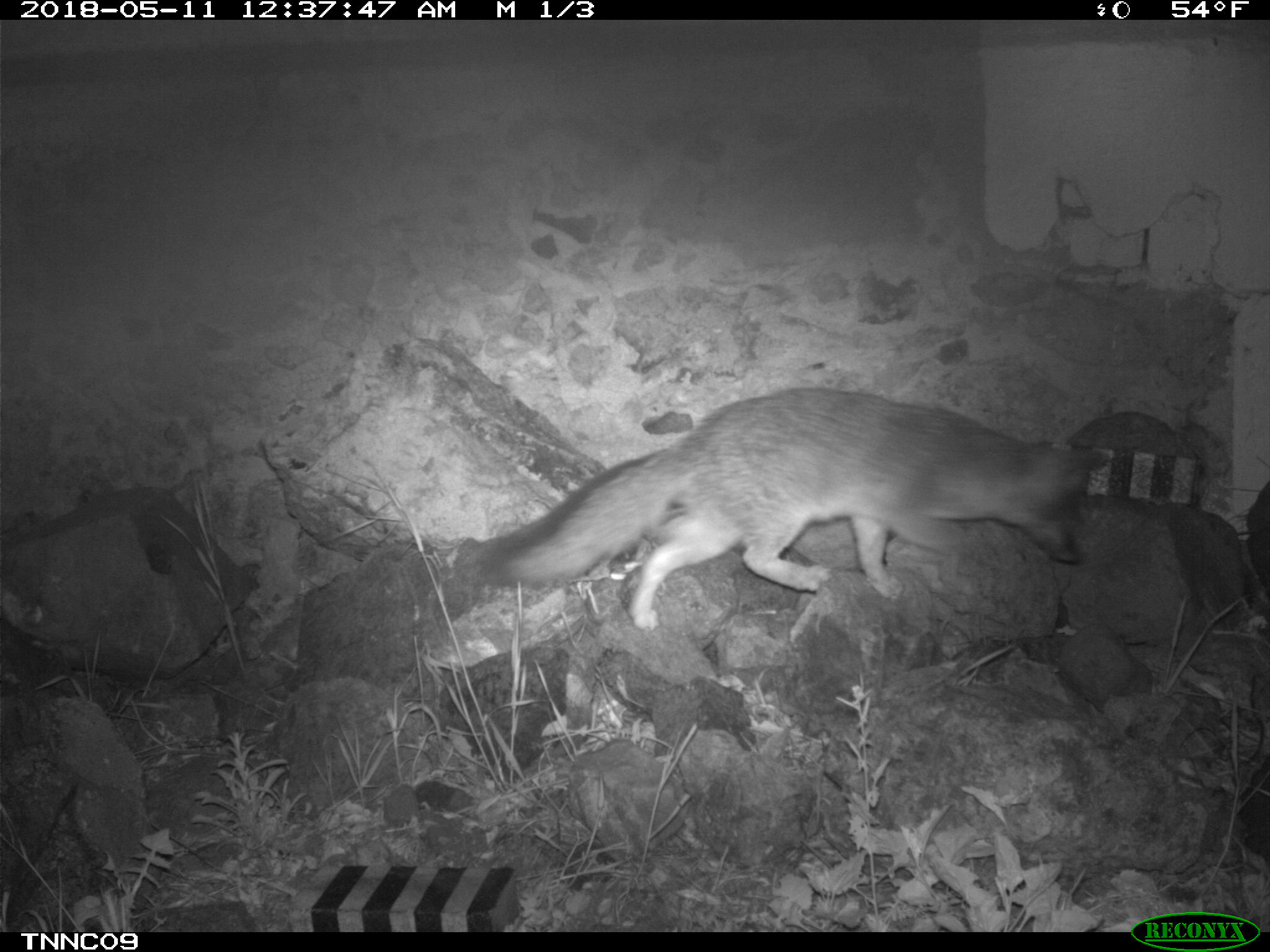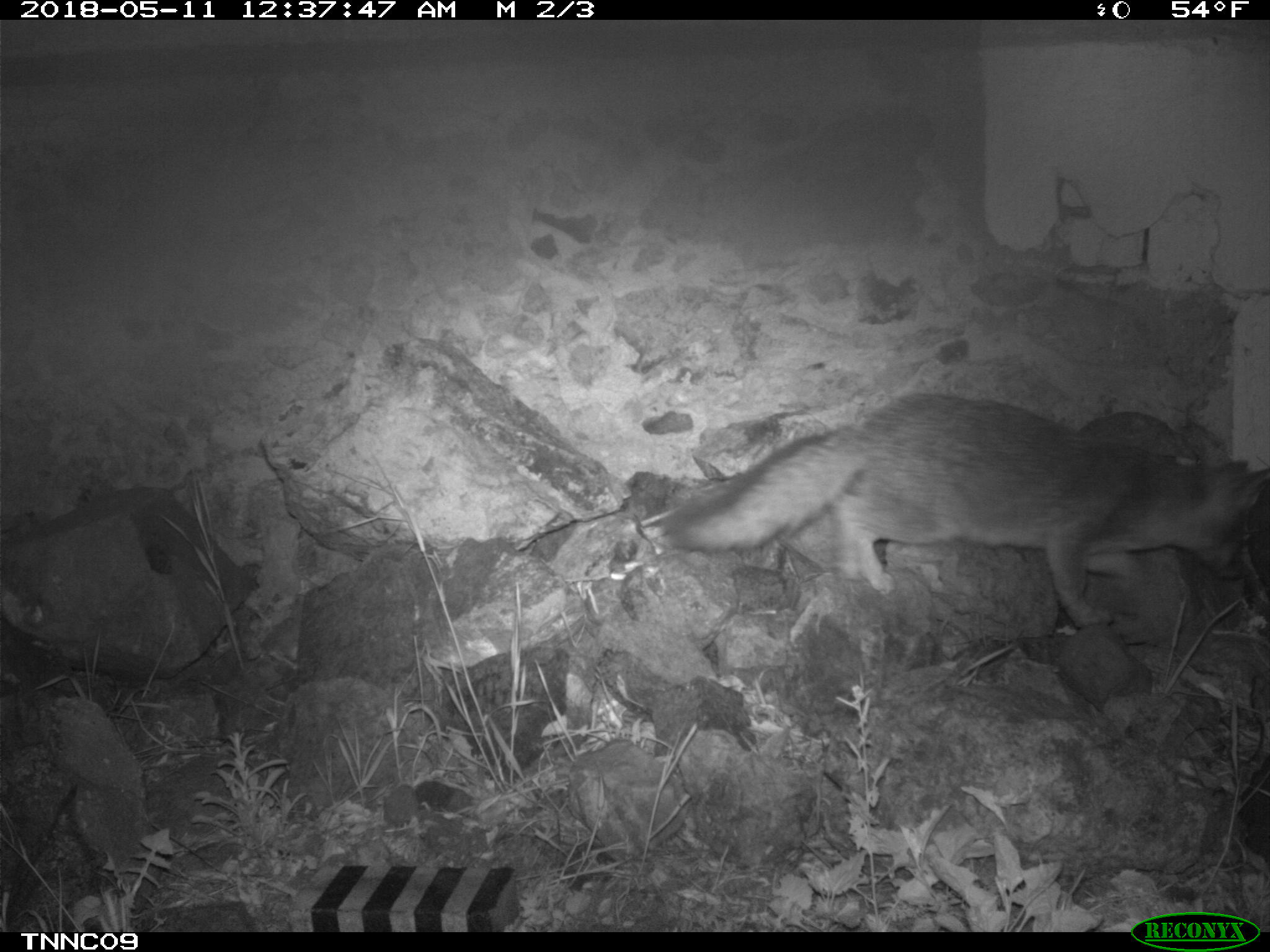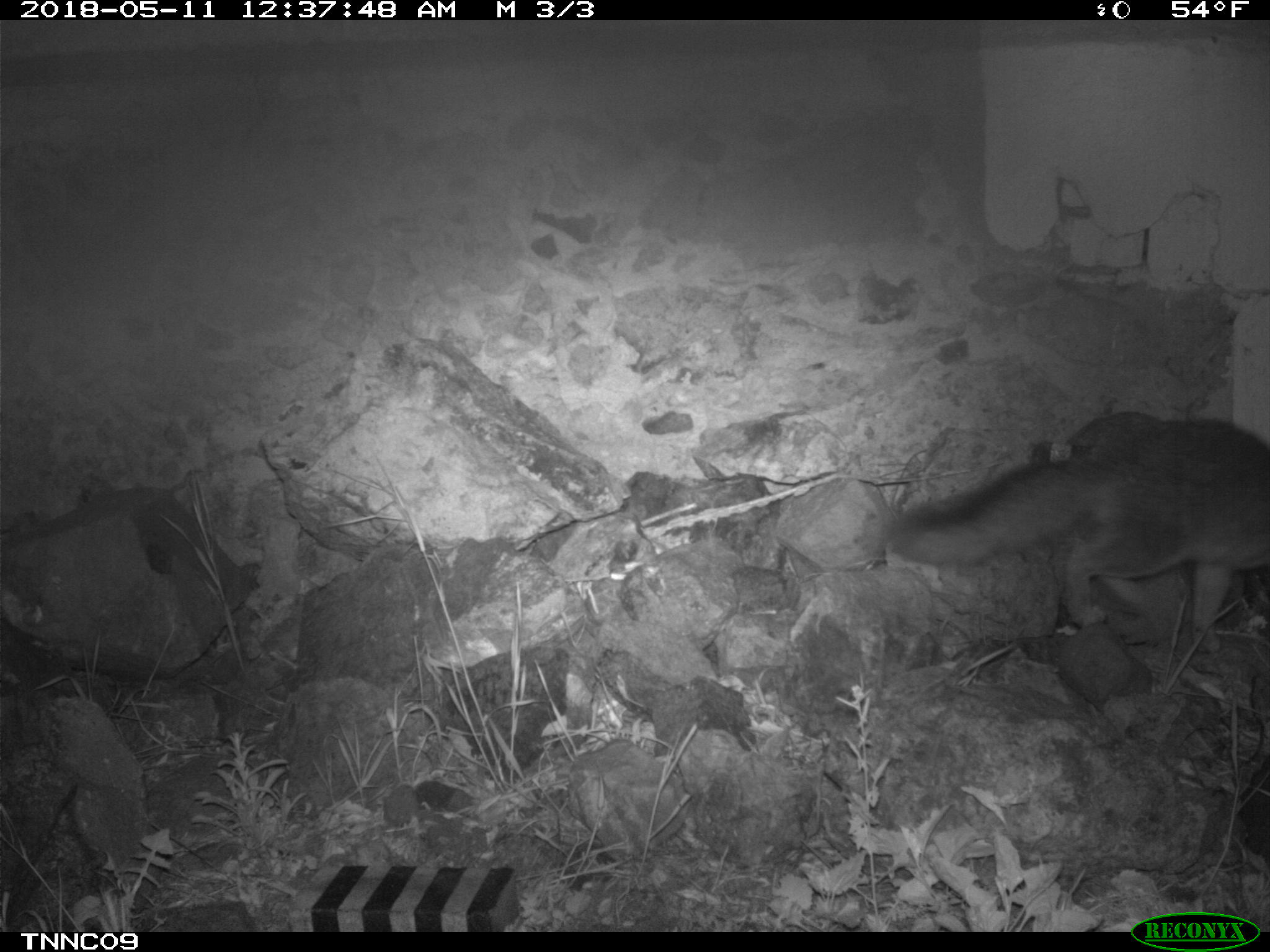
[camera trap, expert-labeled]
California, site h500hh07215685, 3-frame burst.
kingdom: Animalia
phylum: Chordata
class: Mammalia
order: Carnivora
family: Canidae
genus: Urocyon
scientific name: Urocyon littoralis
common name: island fox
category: fox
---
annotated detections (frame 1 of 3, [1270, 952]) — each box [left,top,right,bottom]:
fox: [477,386,1104,629]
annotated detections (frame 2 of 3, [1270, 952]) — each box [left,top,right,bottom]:
fox: [664,394,1269,627]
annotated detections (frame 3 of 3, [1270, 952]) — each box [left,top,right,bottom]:
fox: [880,415,1269,653]